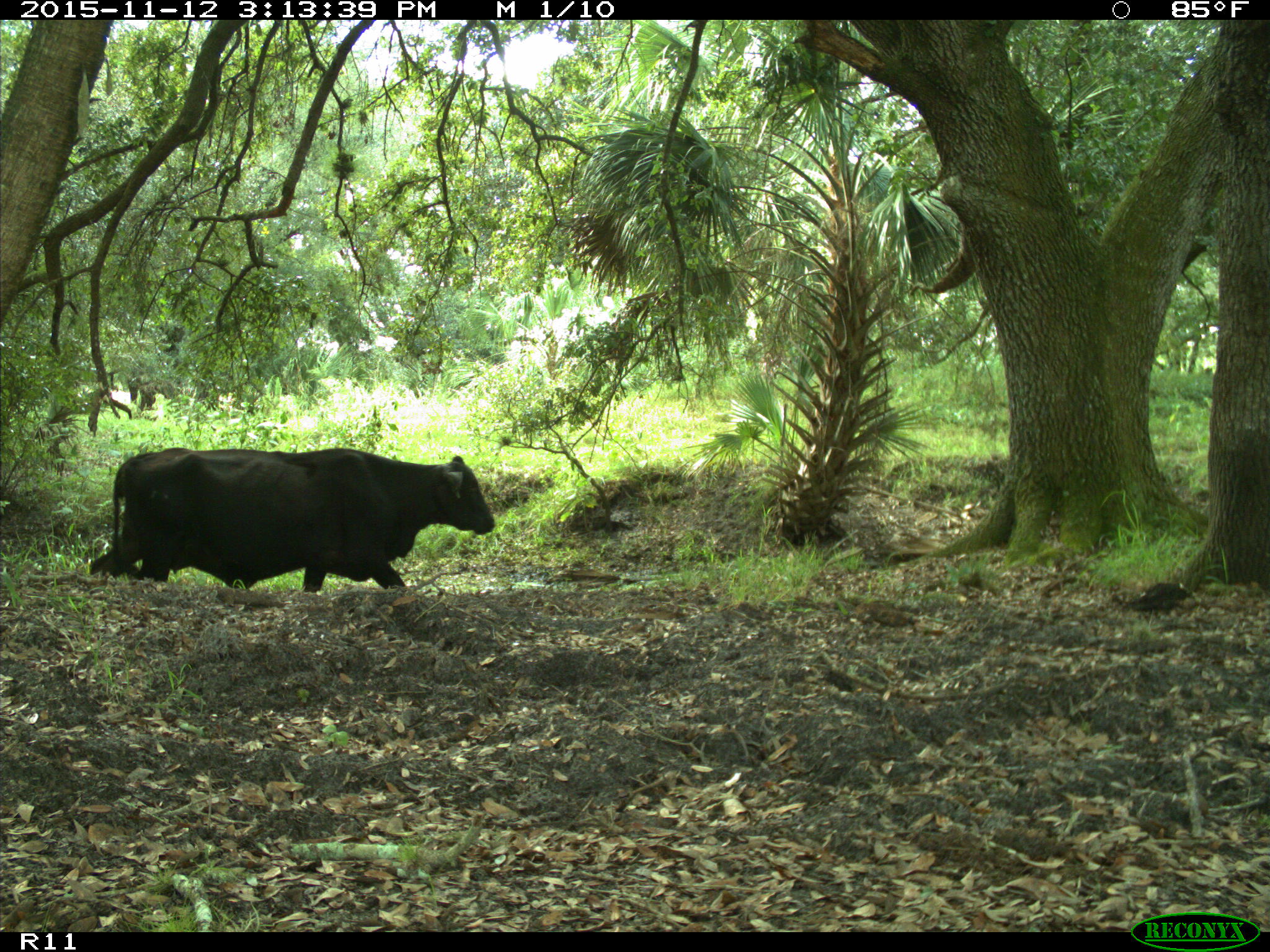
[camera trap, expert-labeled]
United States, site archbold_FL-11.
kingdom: Animalia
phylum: Chordata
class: Mammalia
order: Artiodactyla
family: Bovidae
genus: Bos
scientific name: Bos taurus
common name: domestic cow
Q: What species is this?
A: Bos taurus (domestic cow).